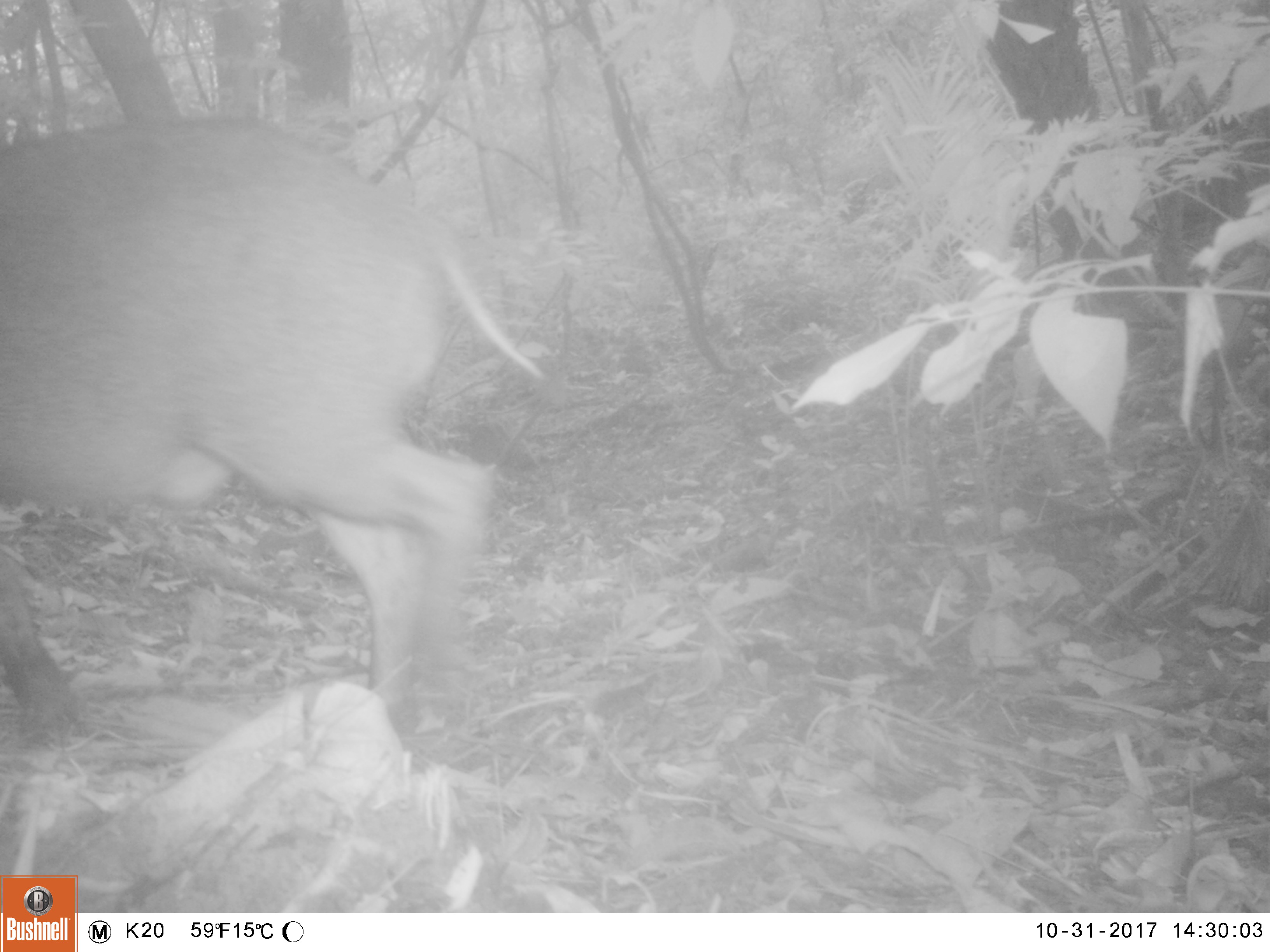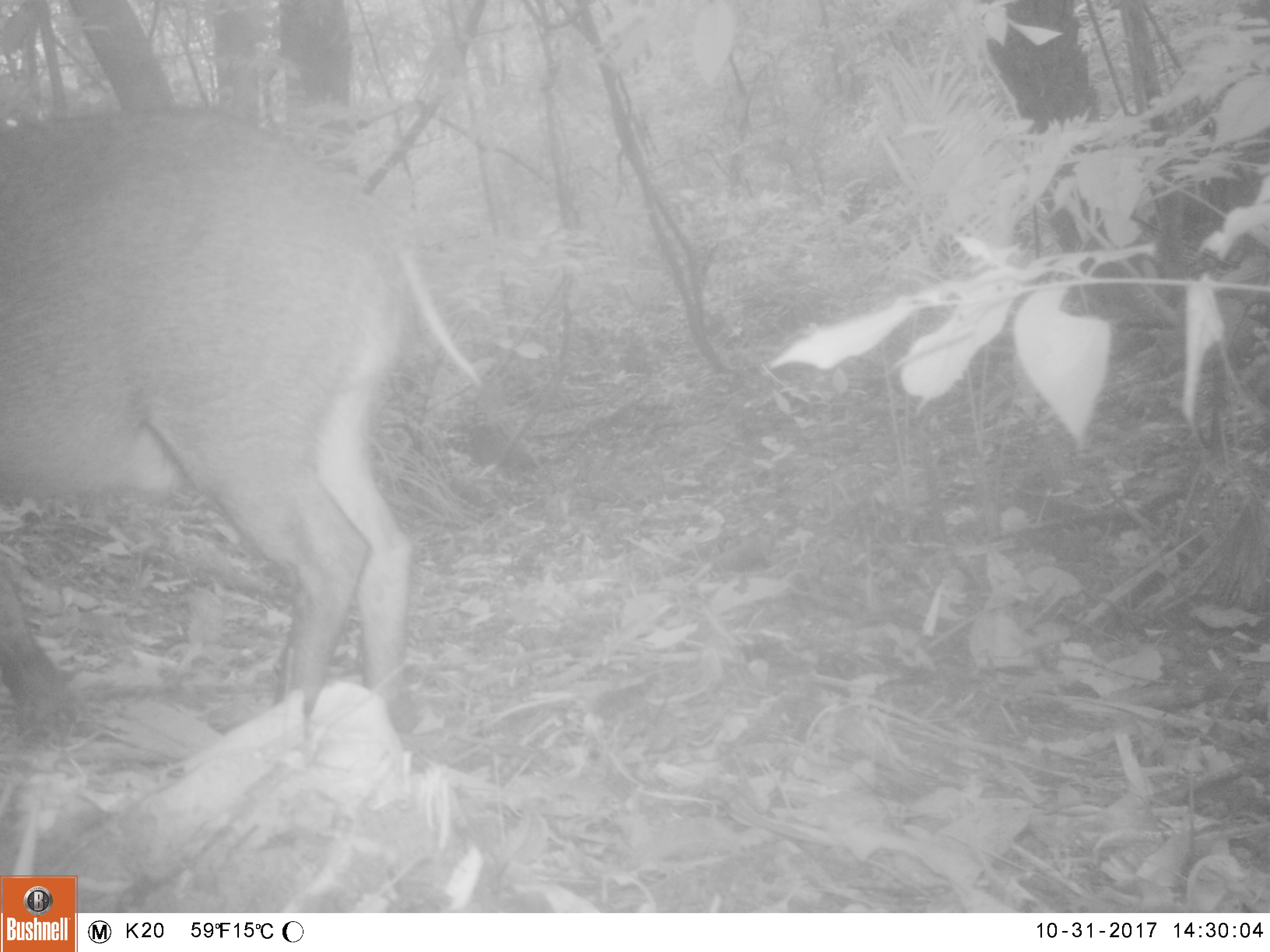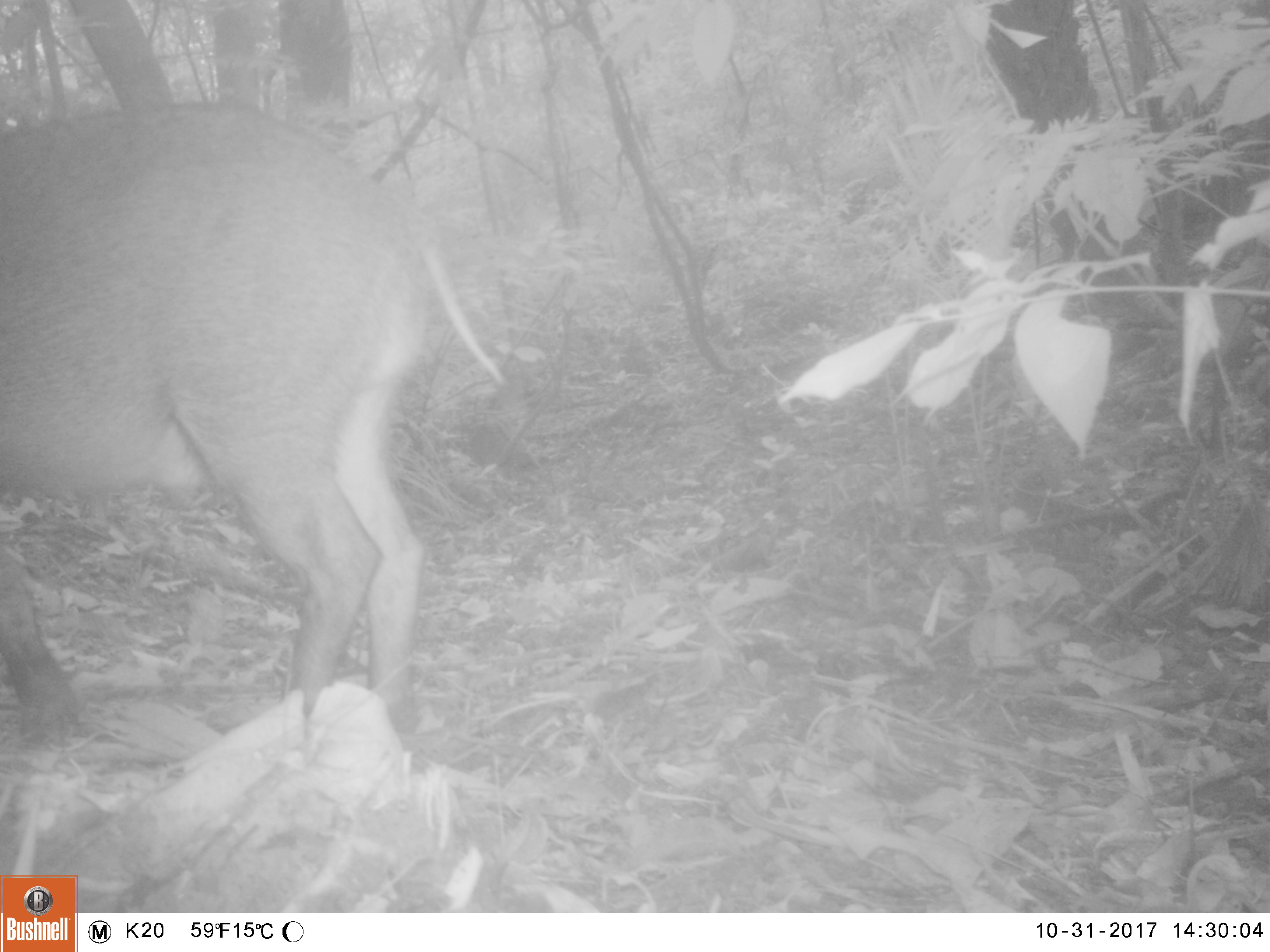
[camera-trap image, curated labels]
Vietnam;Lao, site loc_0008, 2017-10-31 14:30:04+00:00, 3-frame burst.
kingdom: Animalia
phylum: Chordata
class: Mammalia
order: Artiodactyla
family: Suidae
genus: Sus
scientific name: Sus scrofa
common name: eurasian wild pig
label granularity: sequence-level